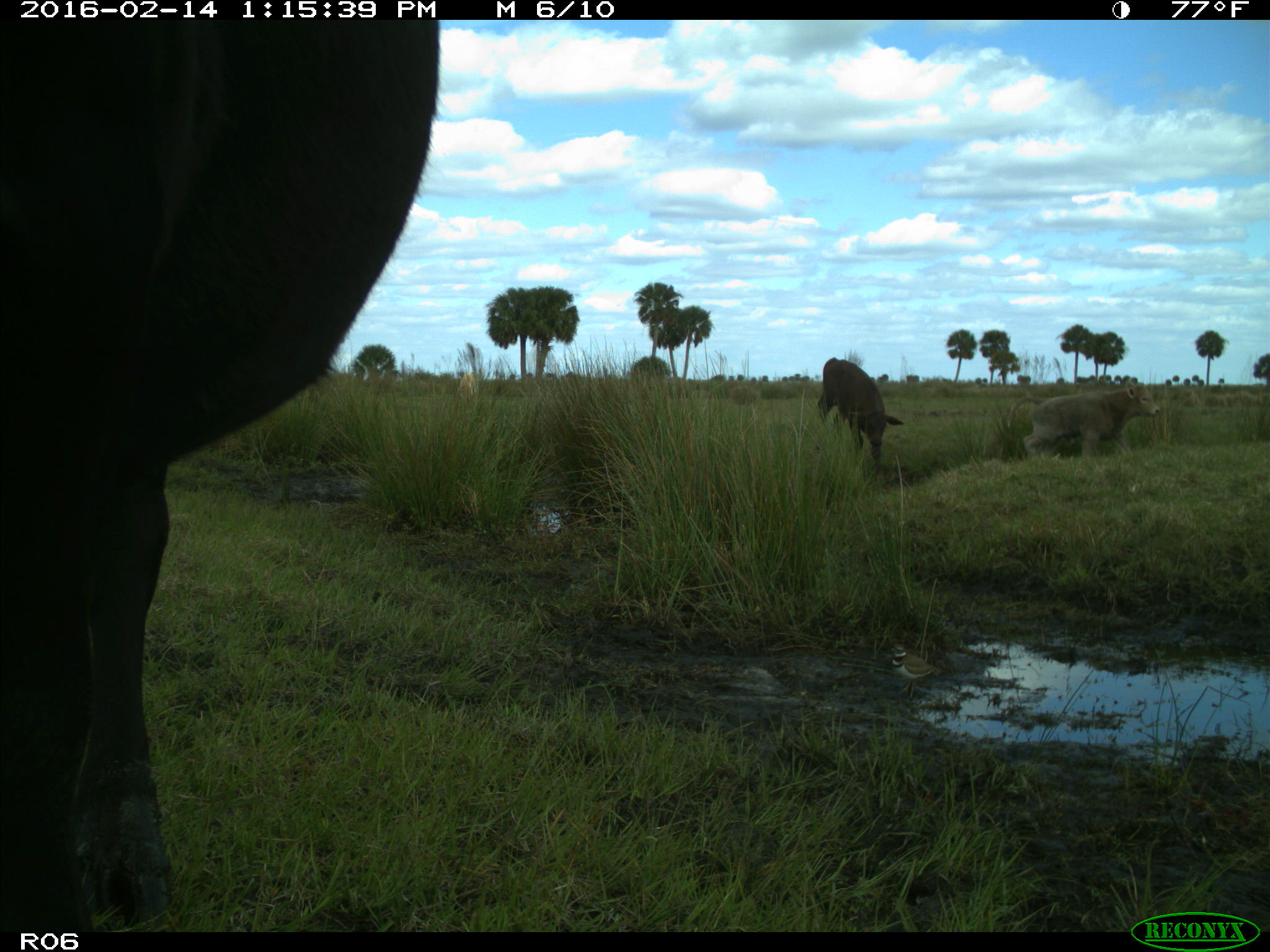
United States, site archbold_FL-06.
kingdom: Animalia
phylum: Chordata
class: Mammalia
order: Artiodactyla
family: Bovidae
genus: Bos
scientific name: Bos taurus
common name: domestic cow